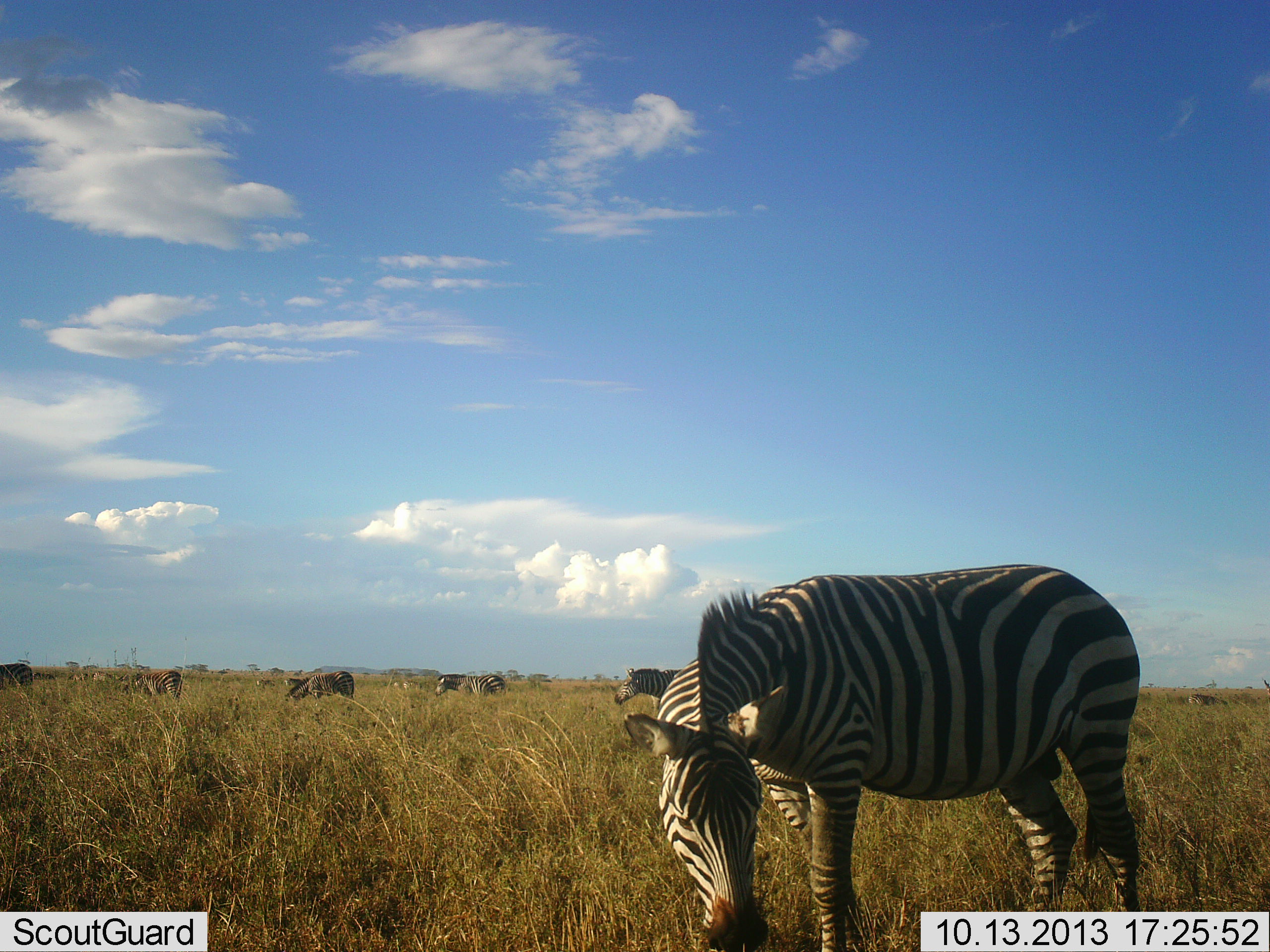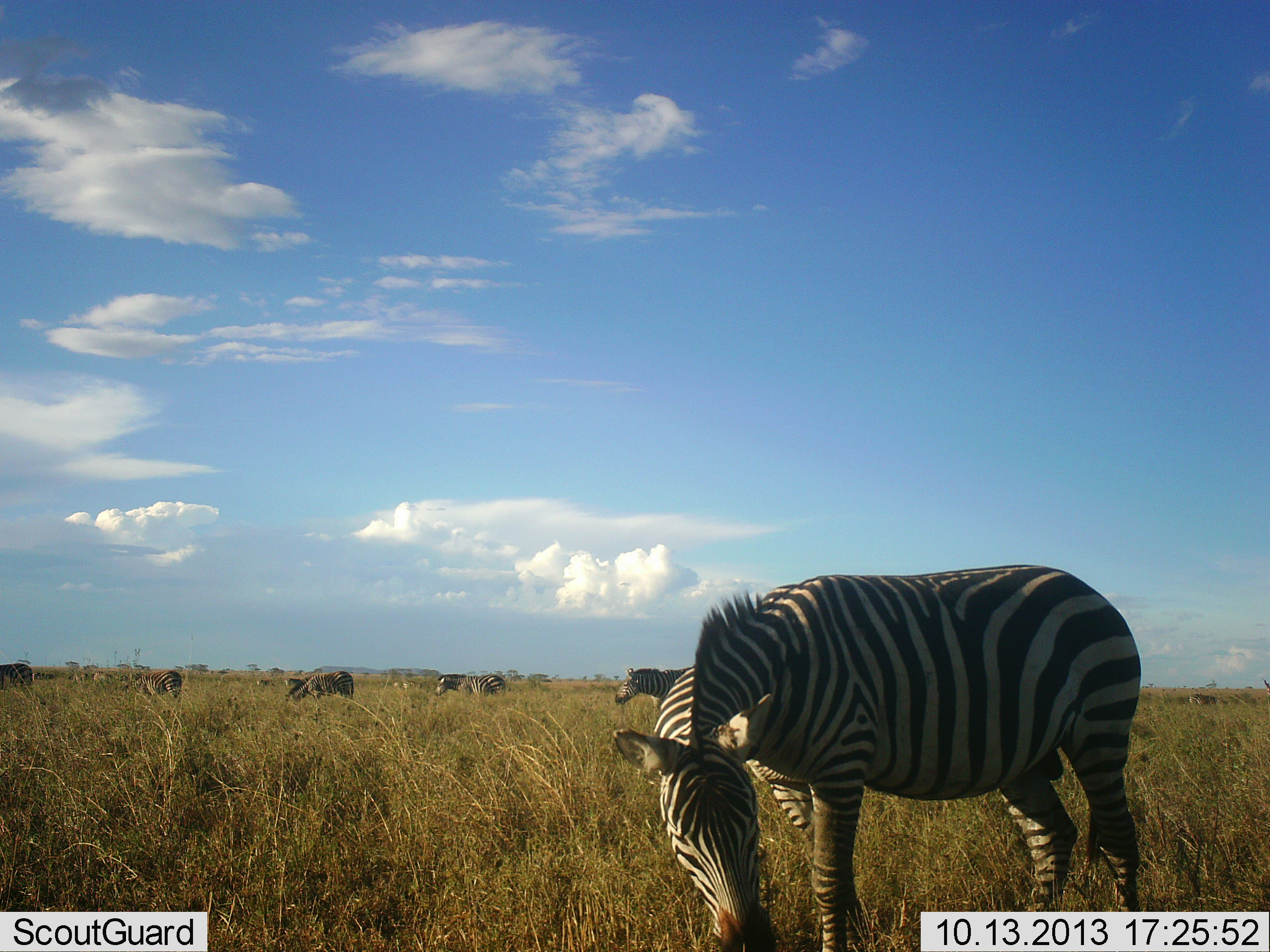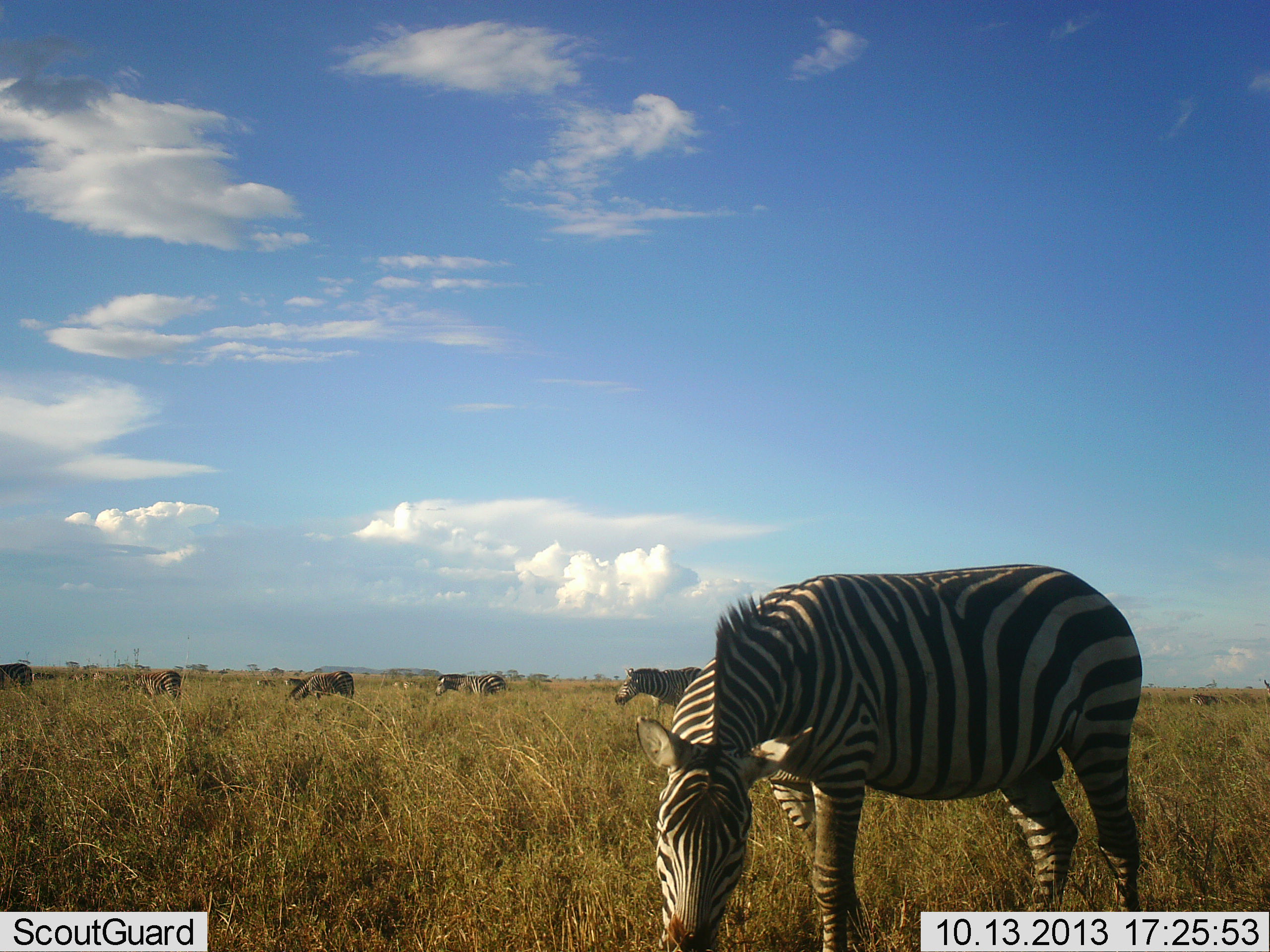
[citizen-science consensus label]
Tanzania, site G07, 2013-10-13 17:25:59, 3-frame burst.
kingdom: Animalia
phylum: Chordata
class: Mammalia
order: Perissodactyla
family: Equidae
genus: Equus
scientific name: Equus quagga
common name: plains zebra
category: zebra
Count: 6.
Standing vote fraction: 61%.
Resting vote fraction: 9%.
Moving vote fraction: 9%.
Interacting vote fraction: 4%.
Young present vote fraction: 4%.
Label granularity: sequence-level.